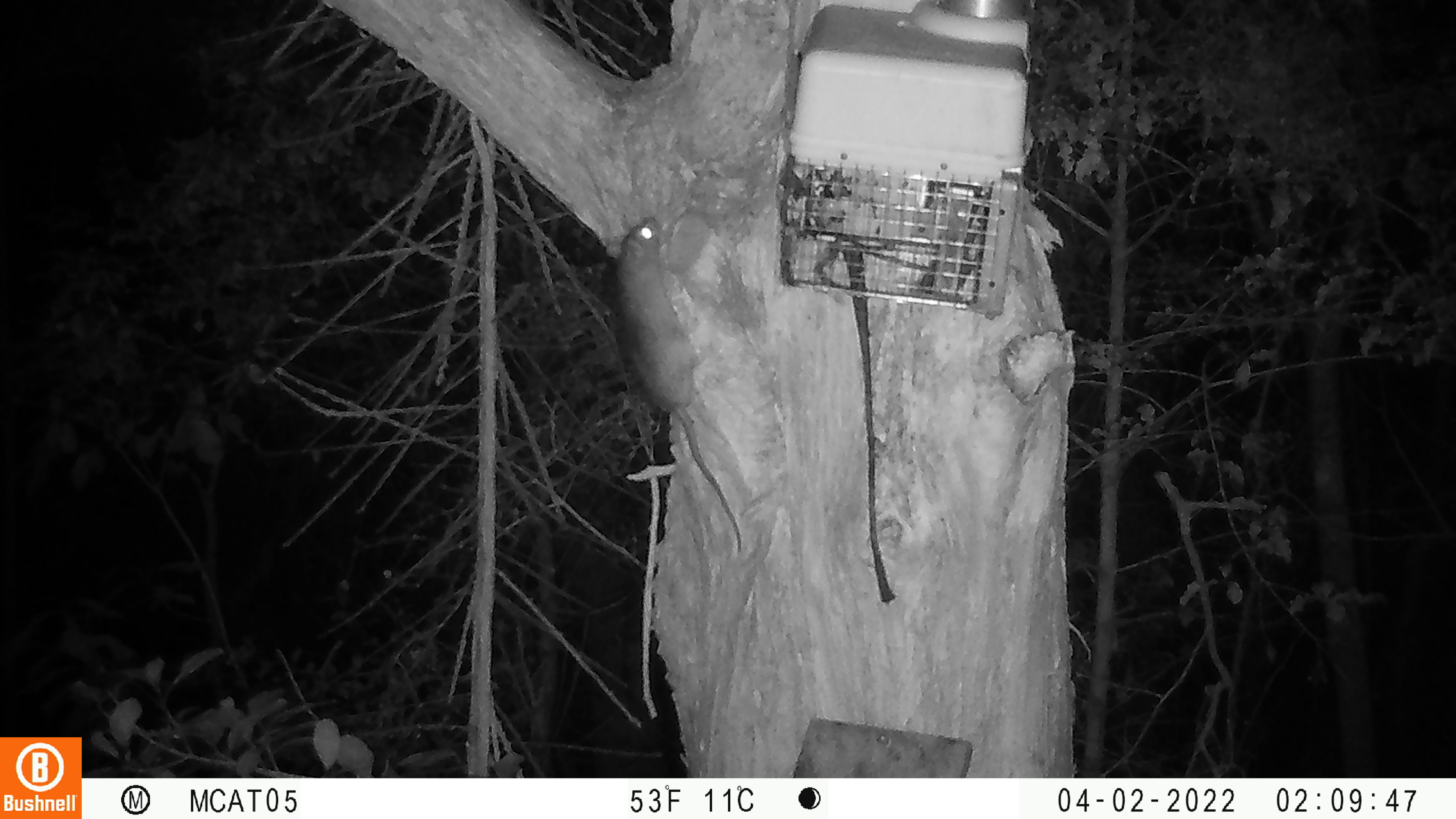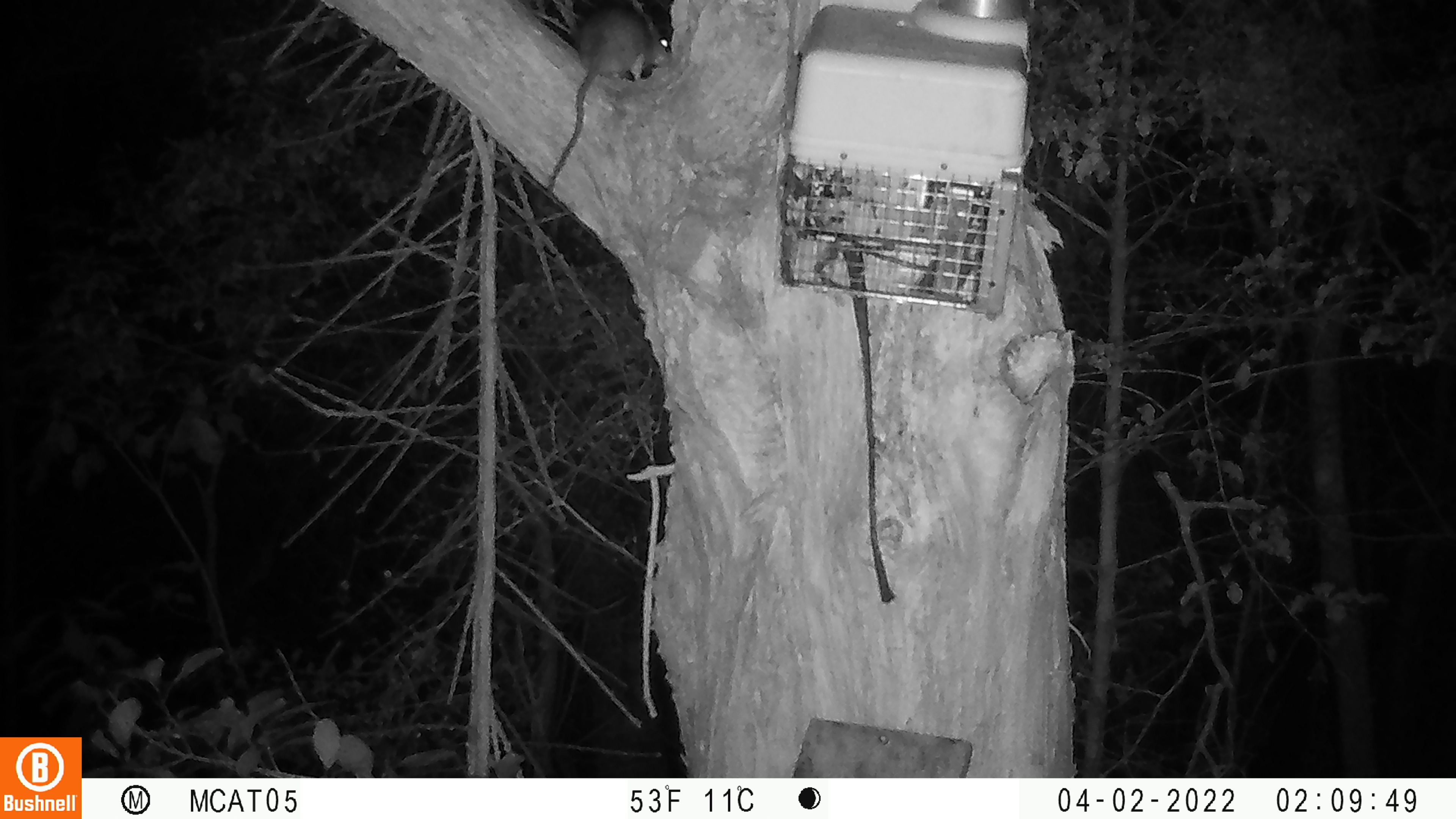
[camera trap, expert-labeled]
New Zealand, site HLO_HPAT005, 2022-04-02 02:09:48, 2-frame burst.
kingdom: Animalia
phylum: Chordata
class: Mammalia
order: Rodentia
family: Muridae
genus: Rattus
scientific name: Rattus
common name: rat